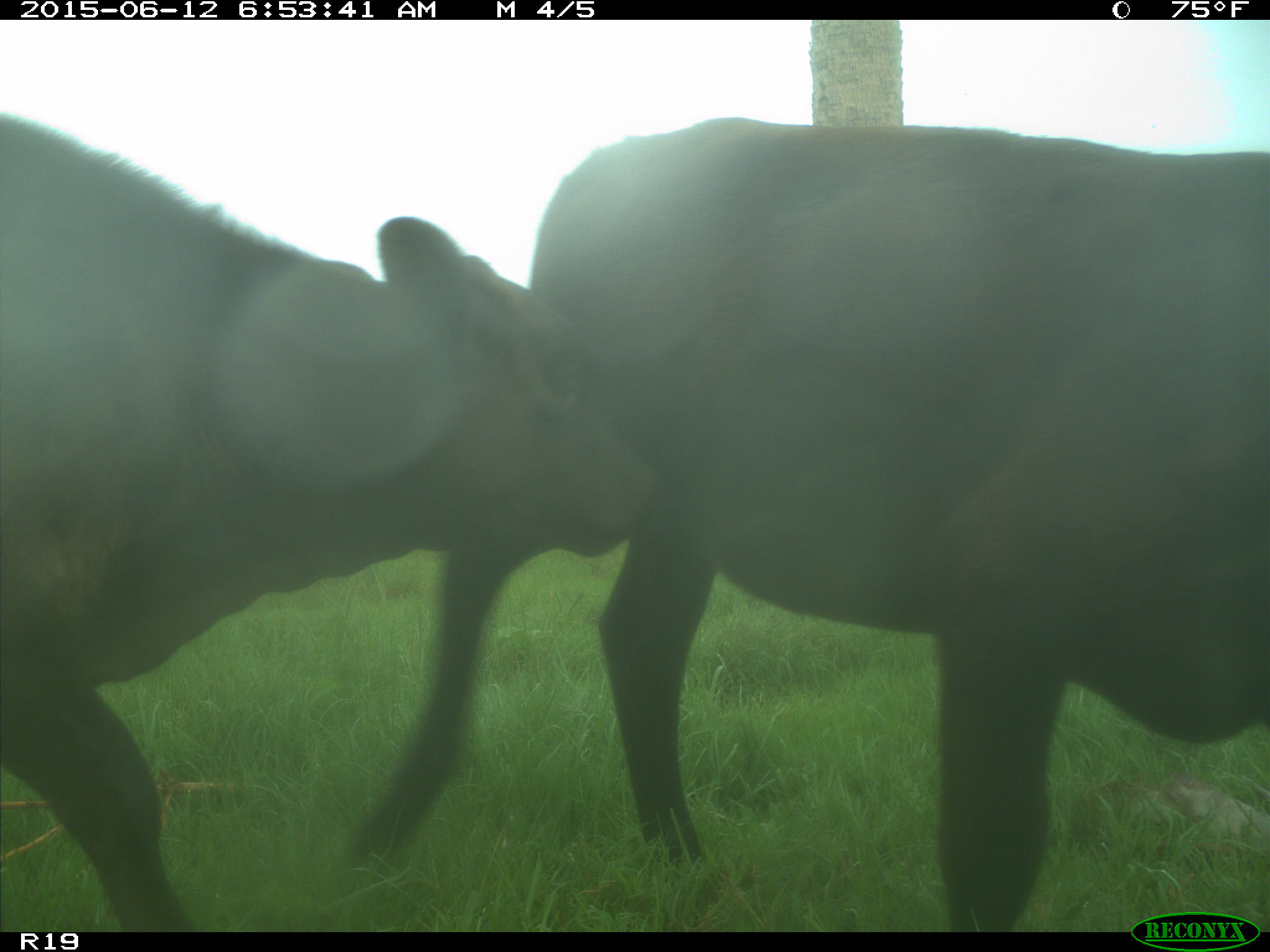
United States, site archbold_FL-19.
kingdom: Animalia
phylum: Chordata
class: Mammalia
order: Artiodactyla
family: Bovidae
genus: Bos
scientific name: Bos taurus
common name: domestic cow